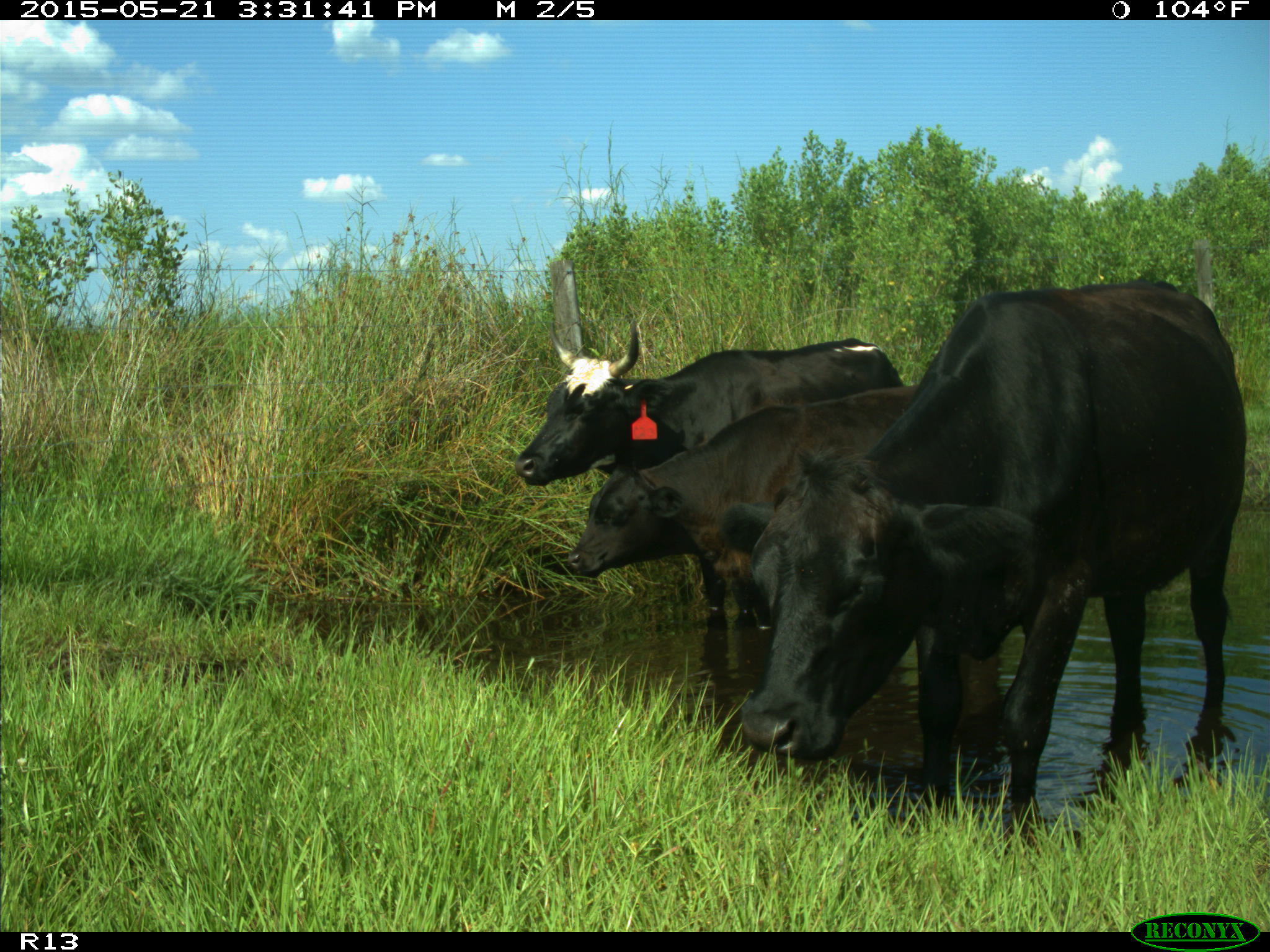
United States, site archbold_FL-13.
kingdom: Animalia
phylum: Chordata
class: Mammalia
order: Artiodactyla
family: Bovidae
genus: Bos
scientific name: Bos taurus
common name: domestic cow